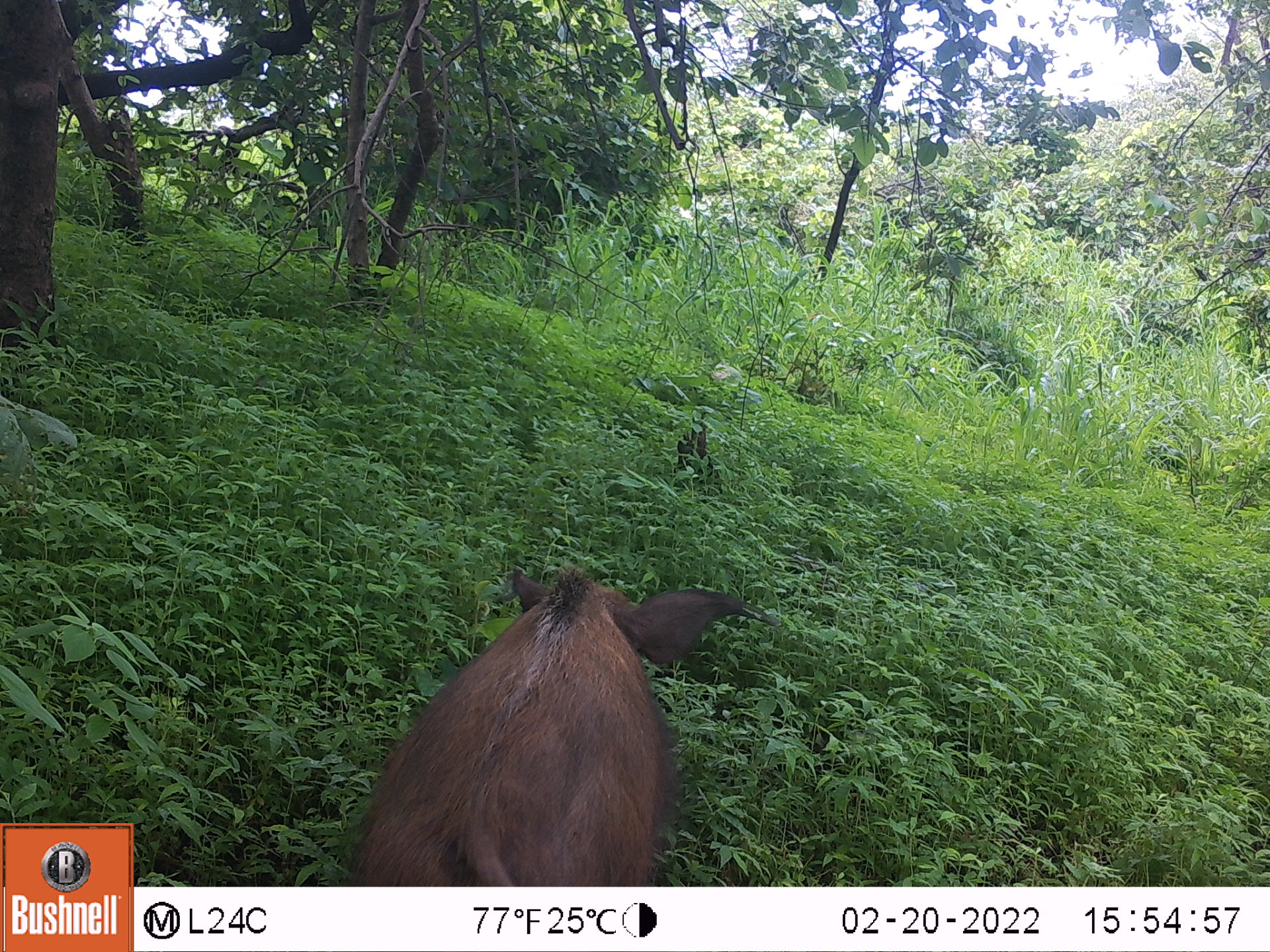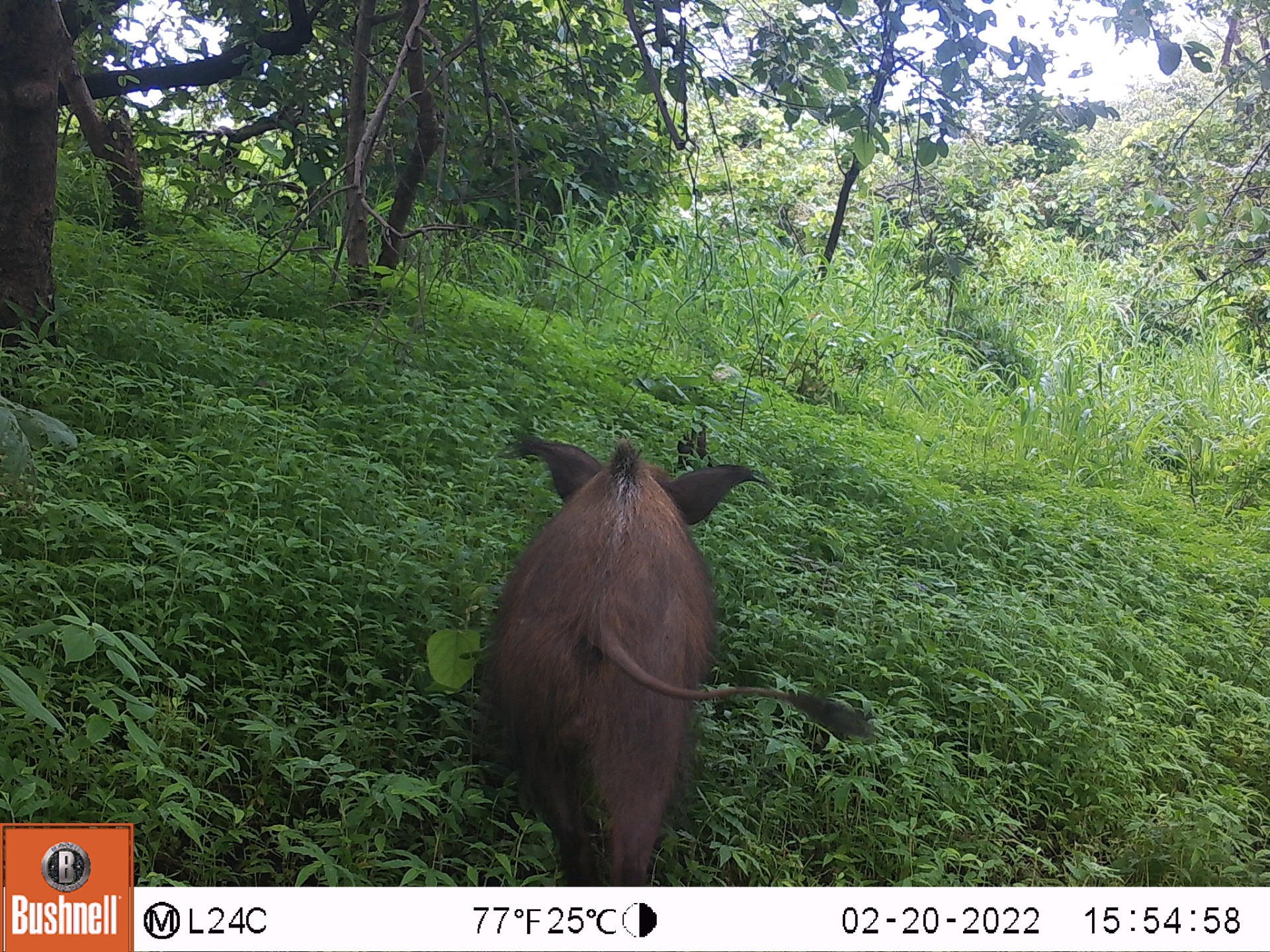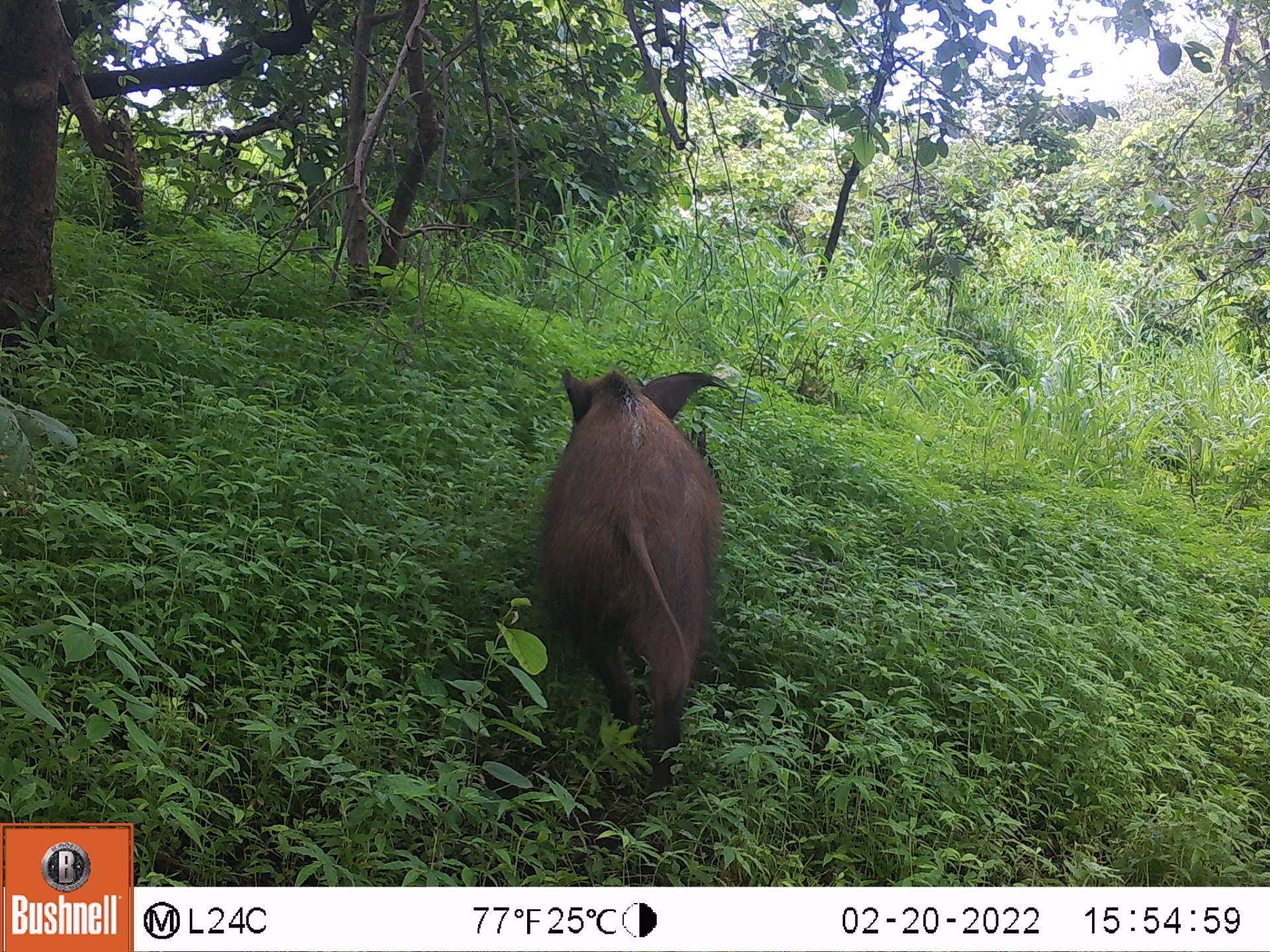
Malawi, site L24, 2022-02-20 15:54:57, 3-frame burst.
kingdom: Animalia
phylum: Chordata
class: Mammalia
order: Artiodactyla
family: Suidae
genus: Potamochoerus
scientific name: Potamochoerus larvatus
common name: bushpig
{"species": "bushpig (Potamochoerus larvatus)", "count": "1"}